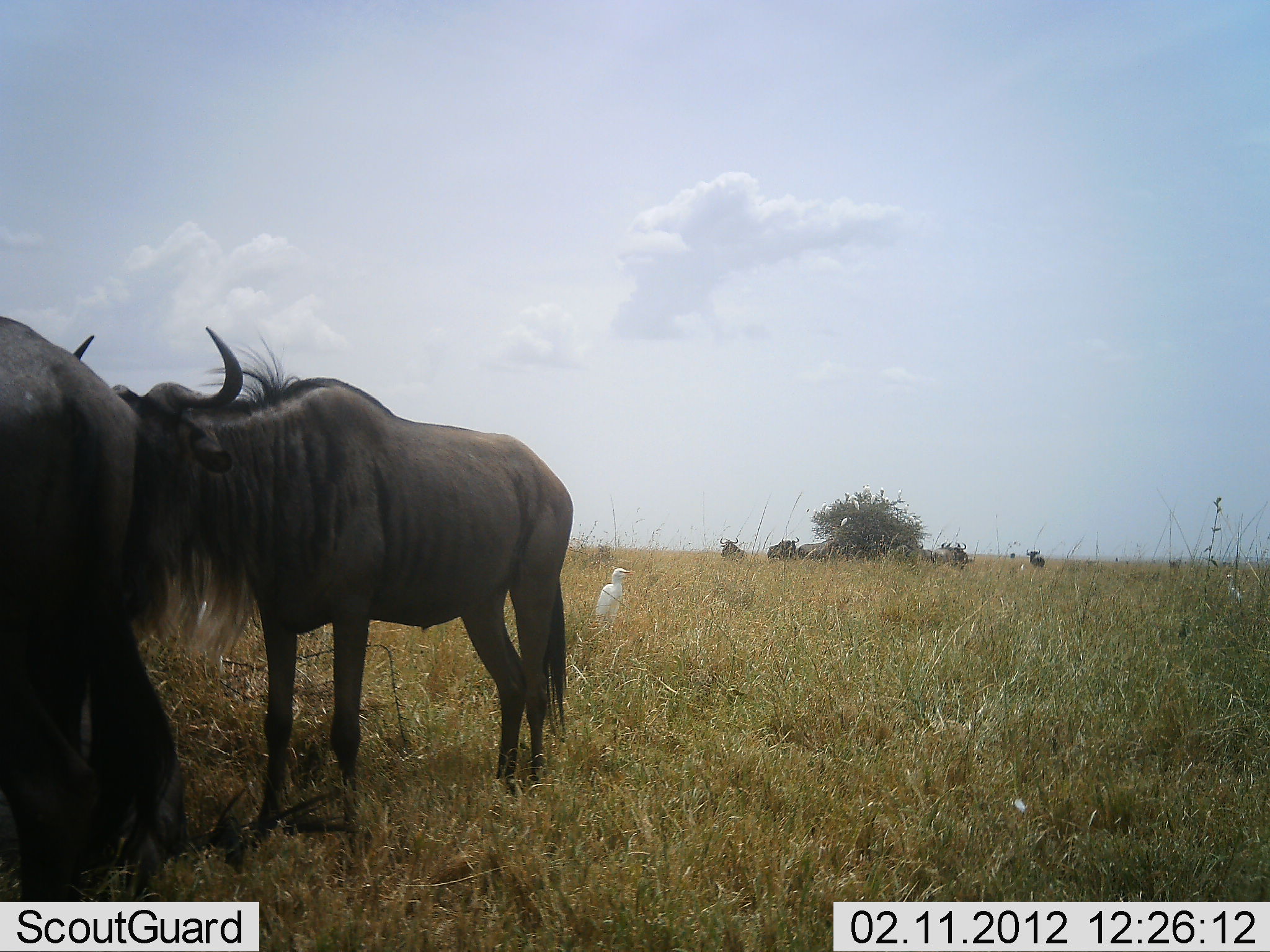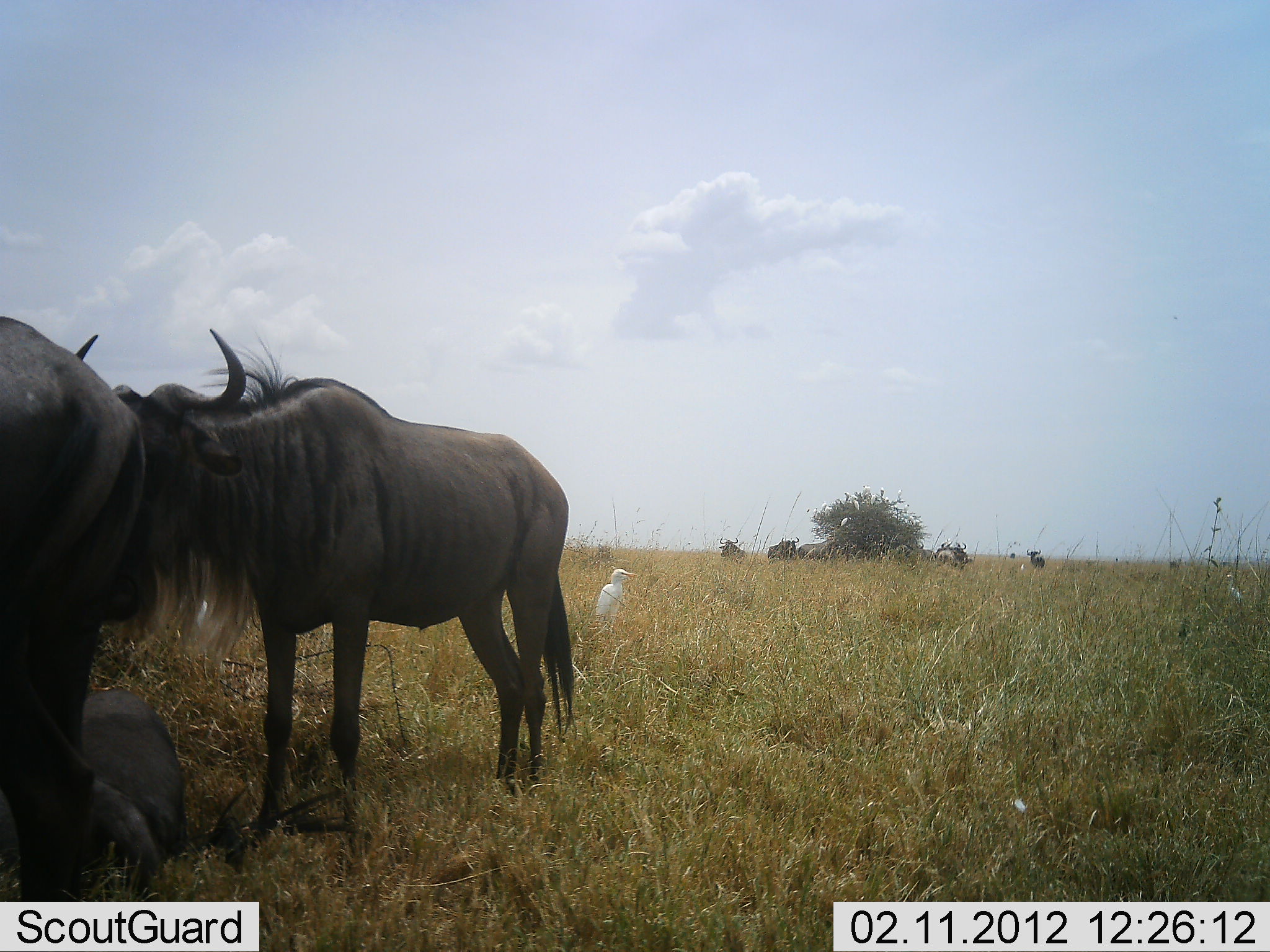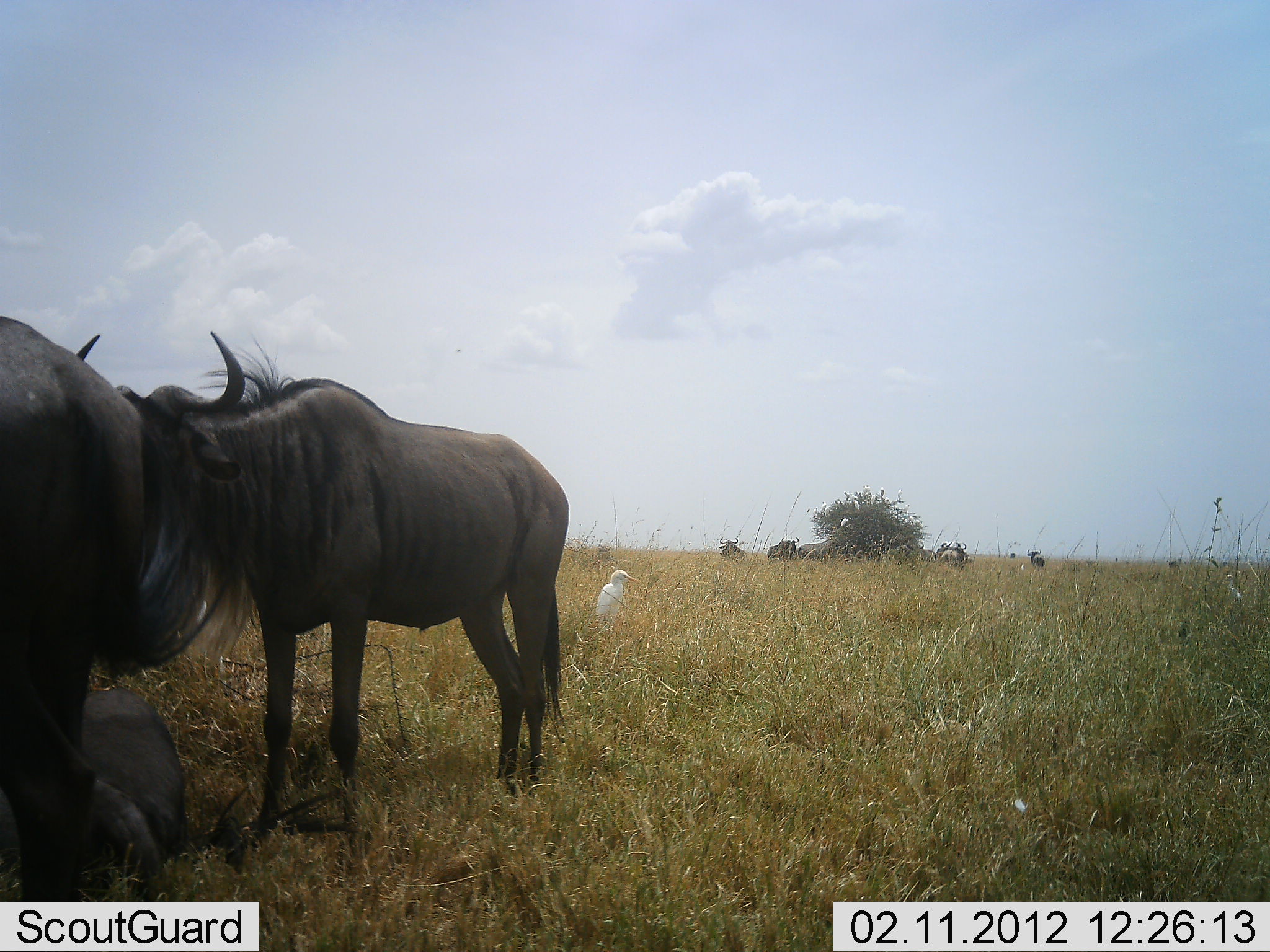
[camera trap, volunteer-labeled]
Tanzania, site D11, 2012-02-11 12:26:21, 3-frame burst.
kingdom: Animalia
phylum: Chordata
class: Aves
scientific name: Aves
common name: bird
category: otherbird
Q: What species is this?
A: Otherbird (bird) (Aves).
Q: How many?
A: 1.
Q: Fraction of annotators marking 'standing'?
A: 100%.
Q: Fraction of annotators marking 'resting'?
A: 0%.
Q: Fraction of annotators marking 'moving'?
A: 0%.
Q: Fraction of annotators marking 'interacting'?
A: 0%.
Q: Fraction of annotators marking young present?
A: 0%.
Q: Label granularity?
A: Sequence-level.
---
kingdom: Animalia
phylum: Chordata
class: Mammalia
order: Artiodactyla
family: Bovidae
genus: Connochaetes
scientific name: Connochaetes taurinus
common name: blue wildebeest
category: wildebeest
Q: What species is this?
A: Wildebeest (blue wildebeest) (Connochaetes taurinus).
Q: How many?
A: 8.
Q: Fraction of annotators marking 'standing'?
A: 94%.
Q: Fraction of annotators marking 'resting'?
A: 67%.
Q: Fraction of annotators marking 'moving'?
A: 6%.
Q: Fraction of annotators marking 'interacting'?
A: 17%.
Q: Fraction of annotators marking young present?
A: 6%.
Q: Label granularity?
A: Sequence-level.